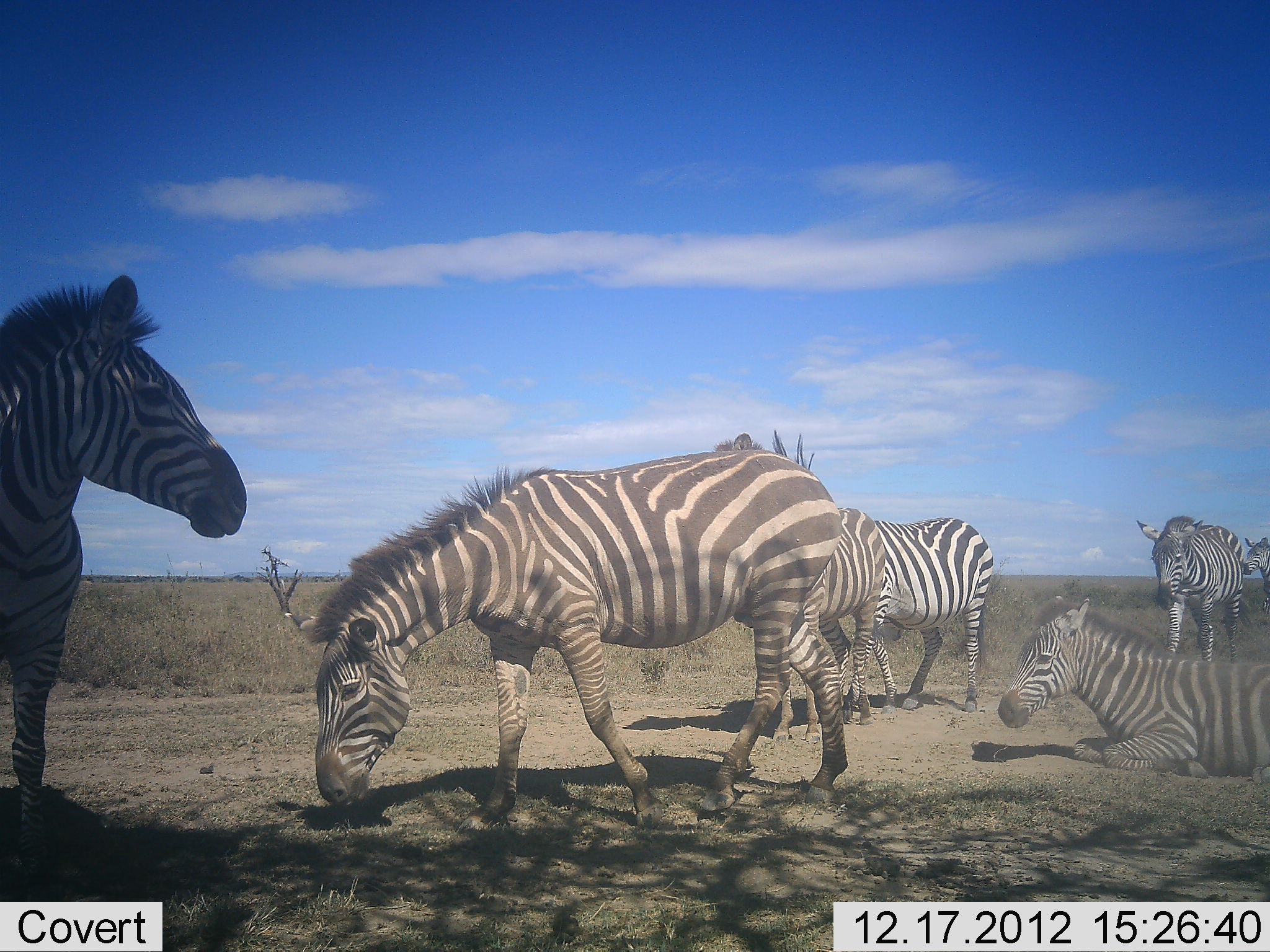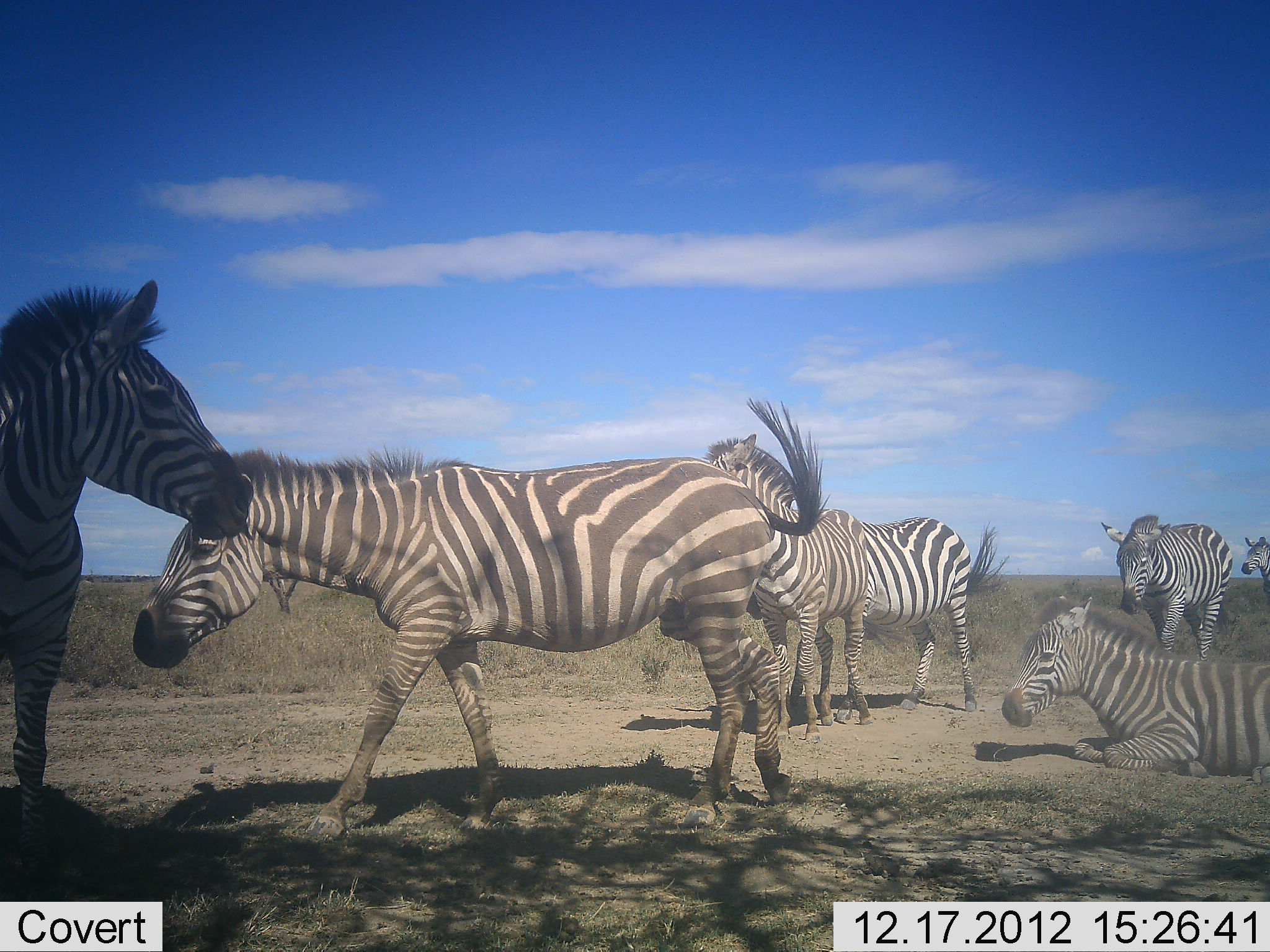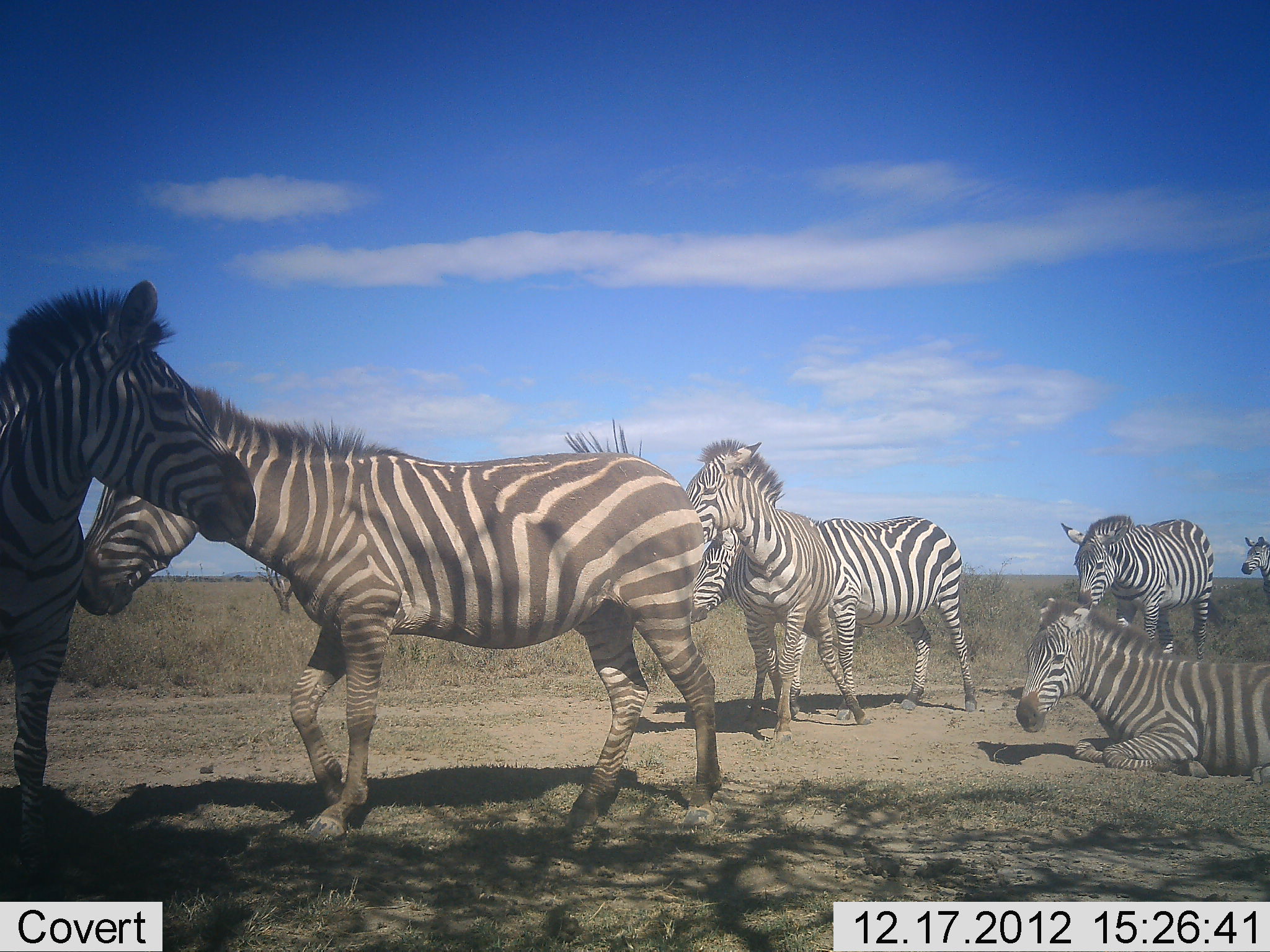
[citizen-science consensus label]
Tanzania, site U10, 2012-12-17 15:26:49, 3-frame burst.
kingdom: Animalia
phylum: Chordata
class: Mammalia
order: Perissodactyla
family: Equidae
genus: Equus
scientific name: Equus quagga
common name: plains zebra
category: zebra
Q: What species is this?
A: Zebra (plains zebra) (Equus quagga).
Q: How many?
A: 7.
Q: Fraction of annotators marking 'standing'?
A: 70%.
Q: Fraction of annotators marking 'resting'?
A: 80%.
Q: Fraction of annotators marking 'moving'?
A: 80%.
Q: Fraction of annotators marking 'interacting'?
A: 20%.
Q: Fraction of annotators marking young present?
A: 0%.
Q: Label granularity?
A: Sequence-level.